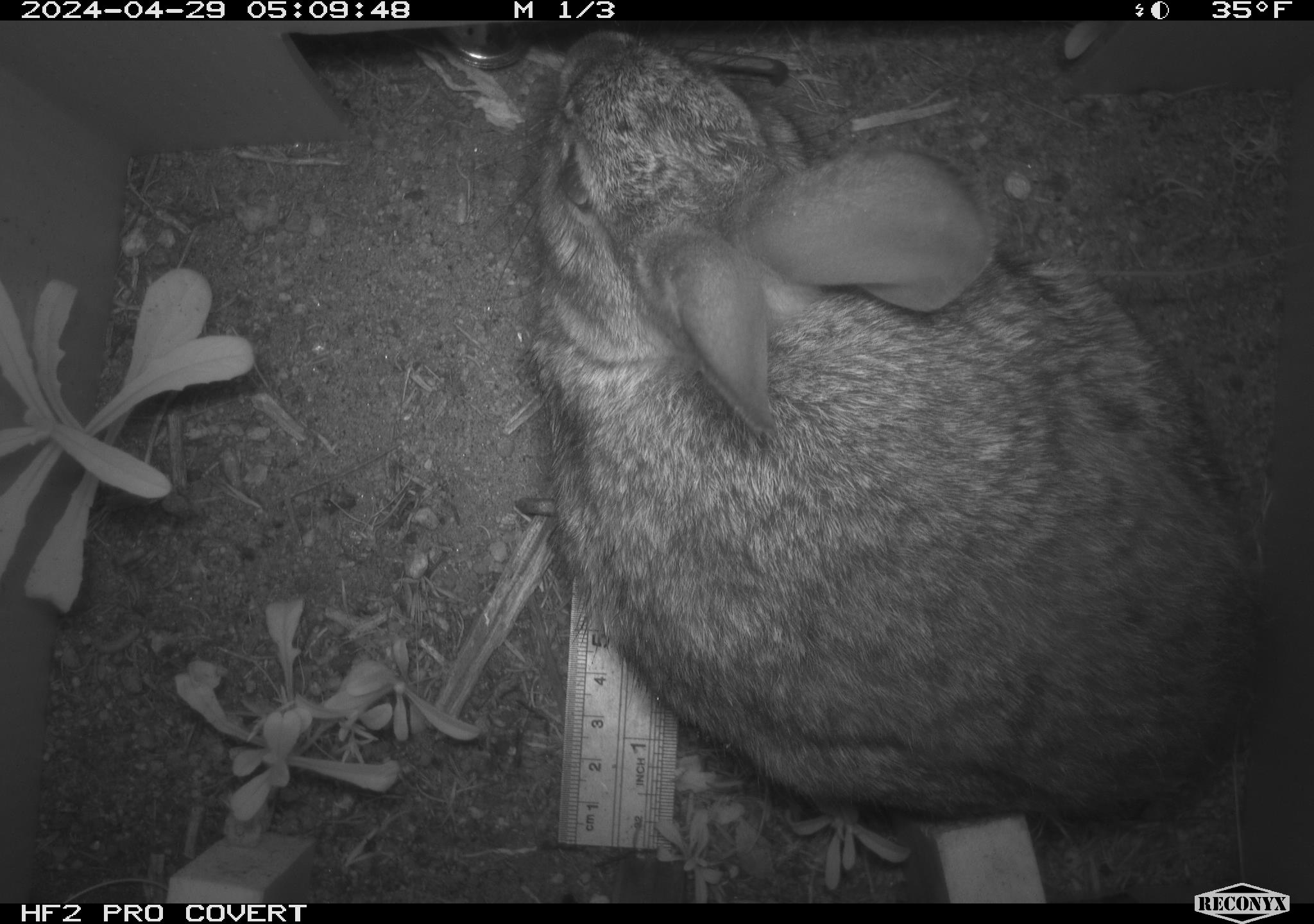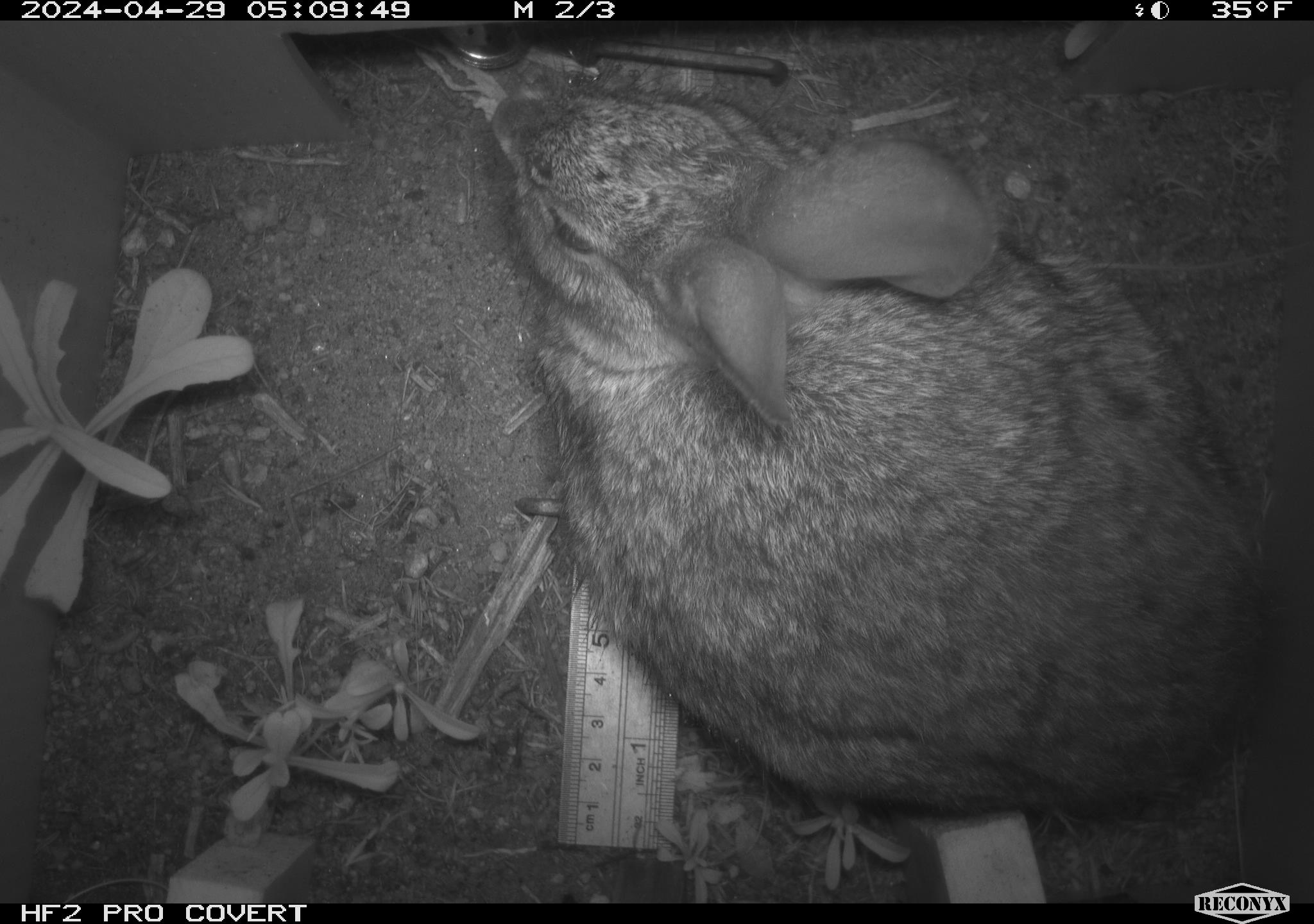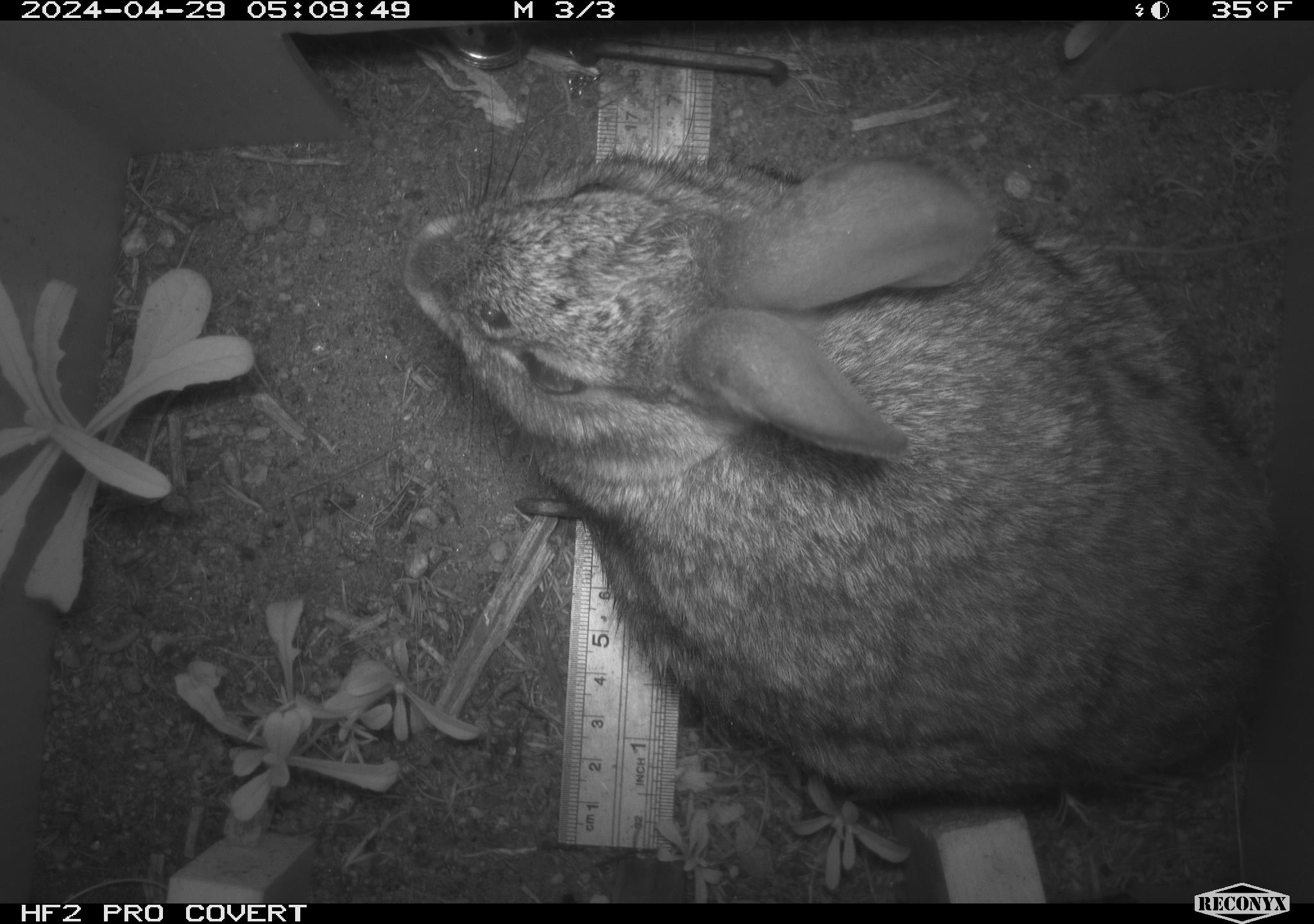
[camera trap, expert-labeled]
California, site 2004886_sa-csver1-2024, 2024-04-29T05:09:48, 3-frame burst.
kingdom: Animalia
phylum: Chordata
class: Mammalia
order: Lagomorpha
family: Leporidae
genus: Sylvilagus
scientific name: Sylvilagus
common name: cottontail rabbits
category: sylvilagus species